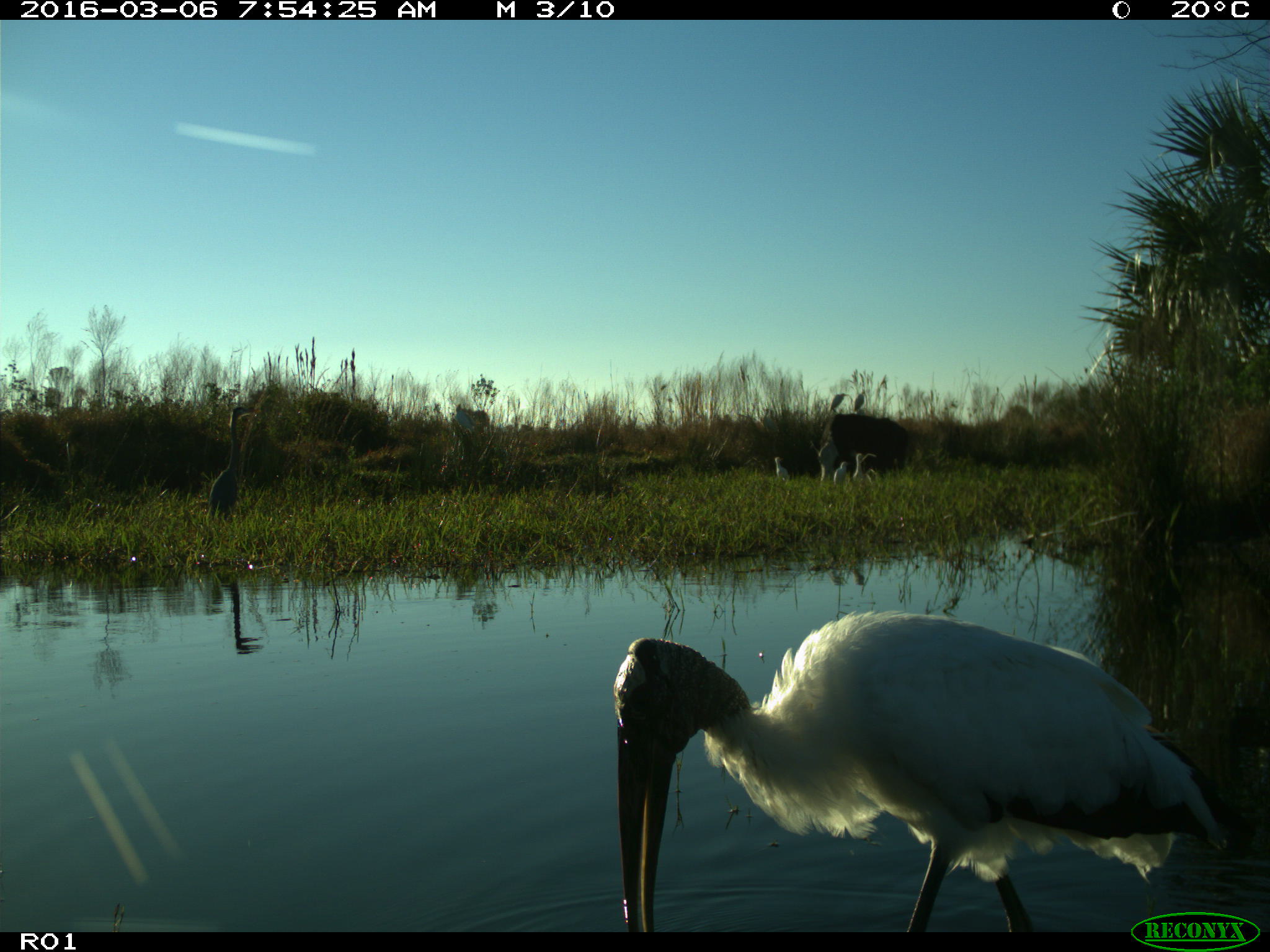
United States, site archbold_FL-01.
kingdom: Animalia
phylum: Chordata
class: Aves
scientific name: Aves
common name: birds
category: unidentified bird